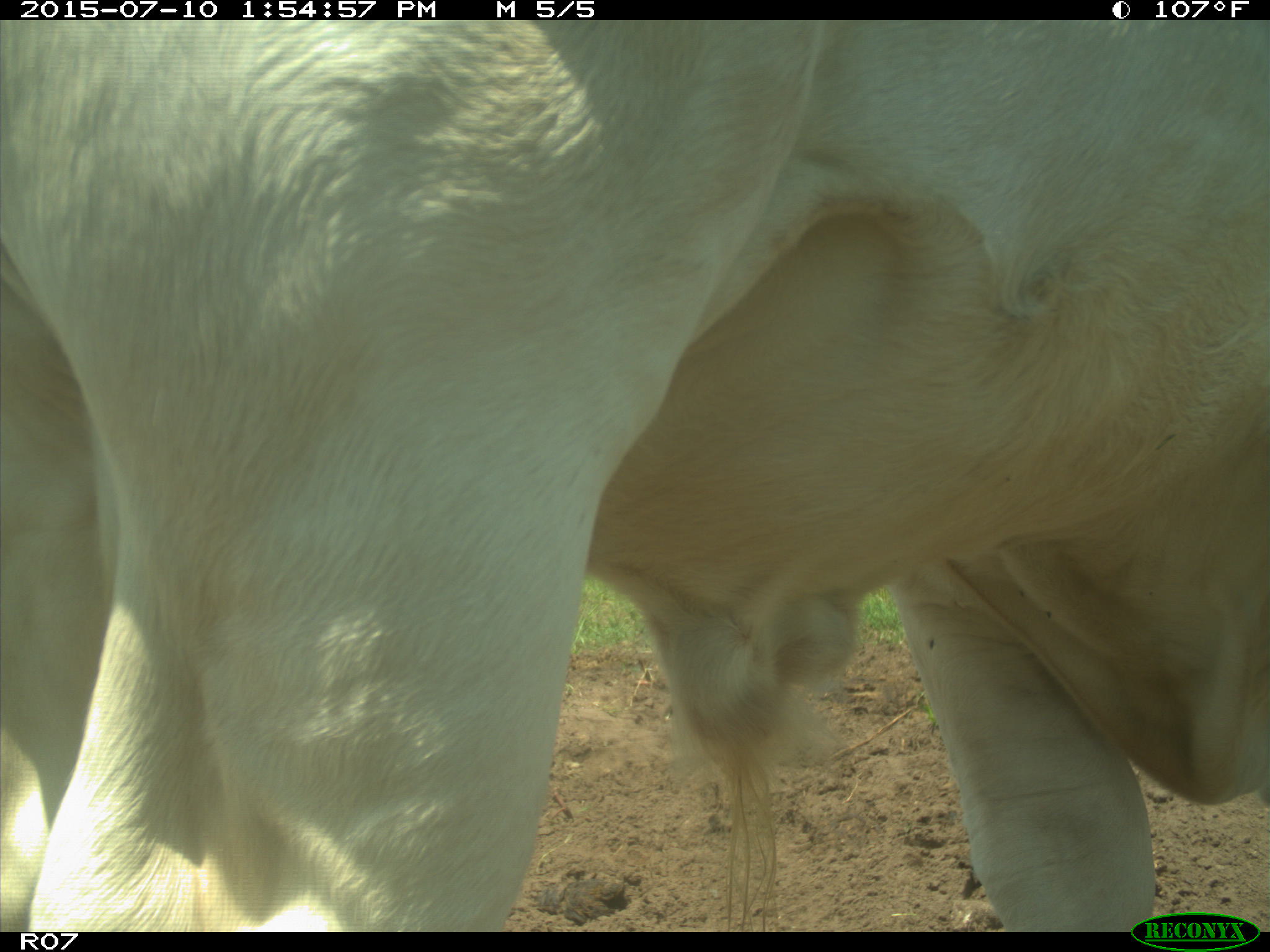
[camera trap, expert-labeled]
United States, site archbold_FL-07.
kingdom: Animalia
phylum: Chordata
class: Mammalia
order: Artiodactyla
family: Bovidae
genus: Bos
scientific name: Bos taurus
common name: domestic cow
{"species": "Bos taurus (domestic cow)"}